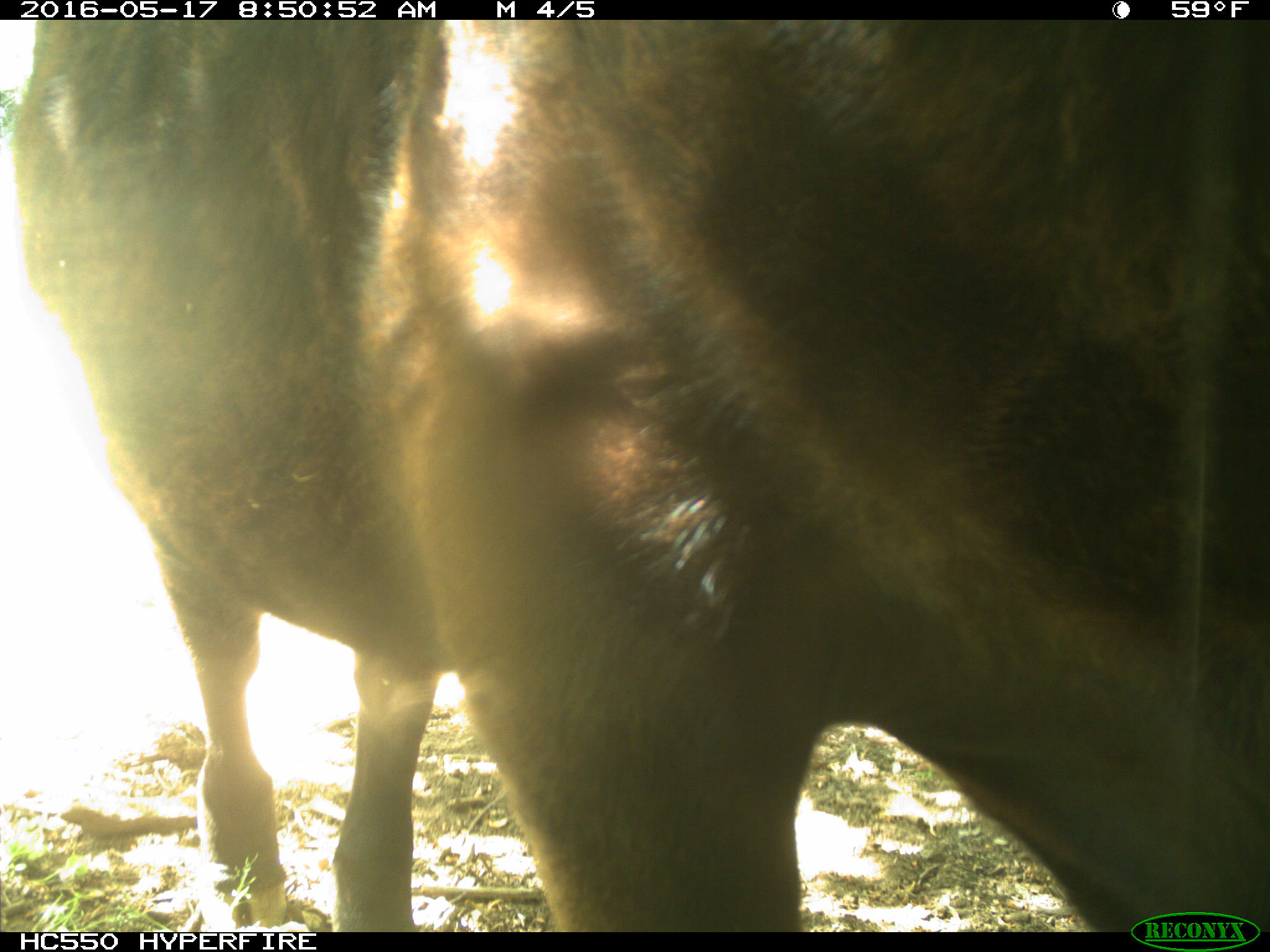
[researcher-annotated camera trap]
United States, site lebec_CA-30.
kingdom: Animalia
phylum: Chordata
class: Mammalia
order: Artiodactyla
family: Bovidae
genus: Bos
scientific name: Bos taurus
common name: domestic cow